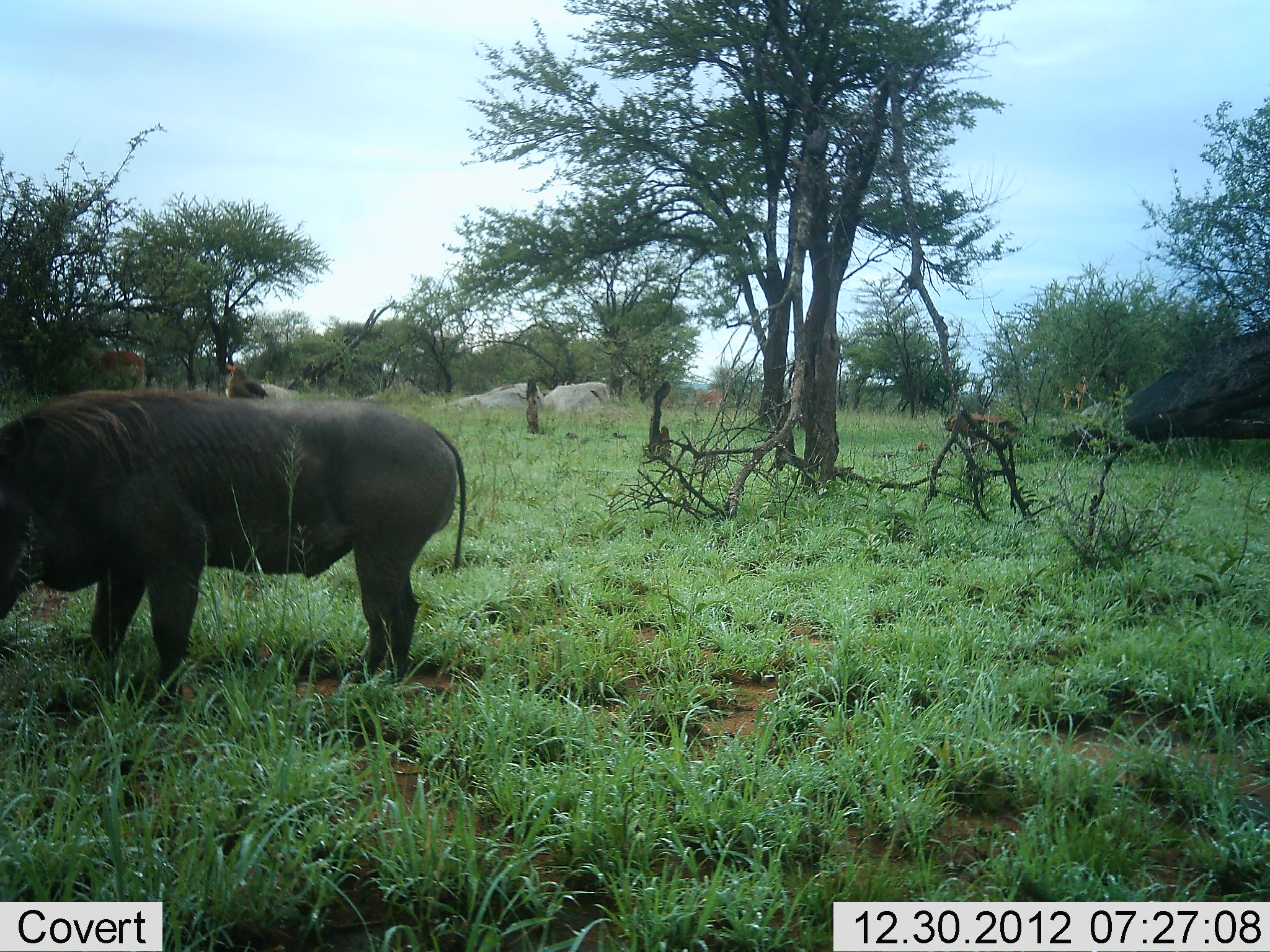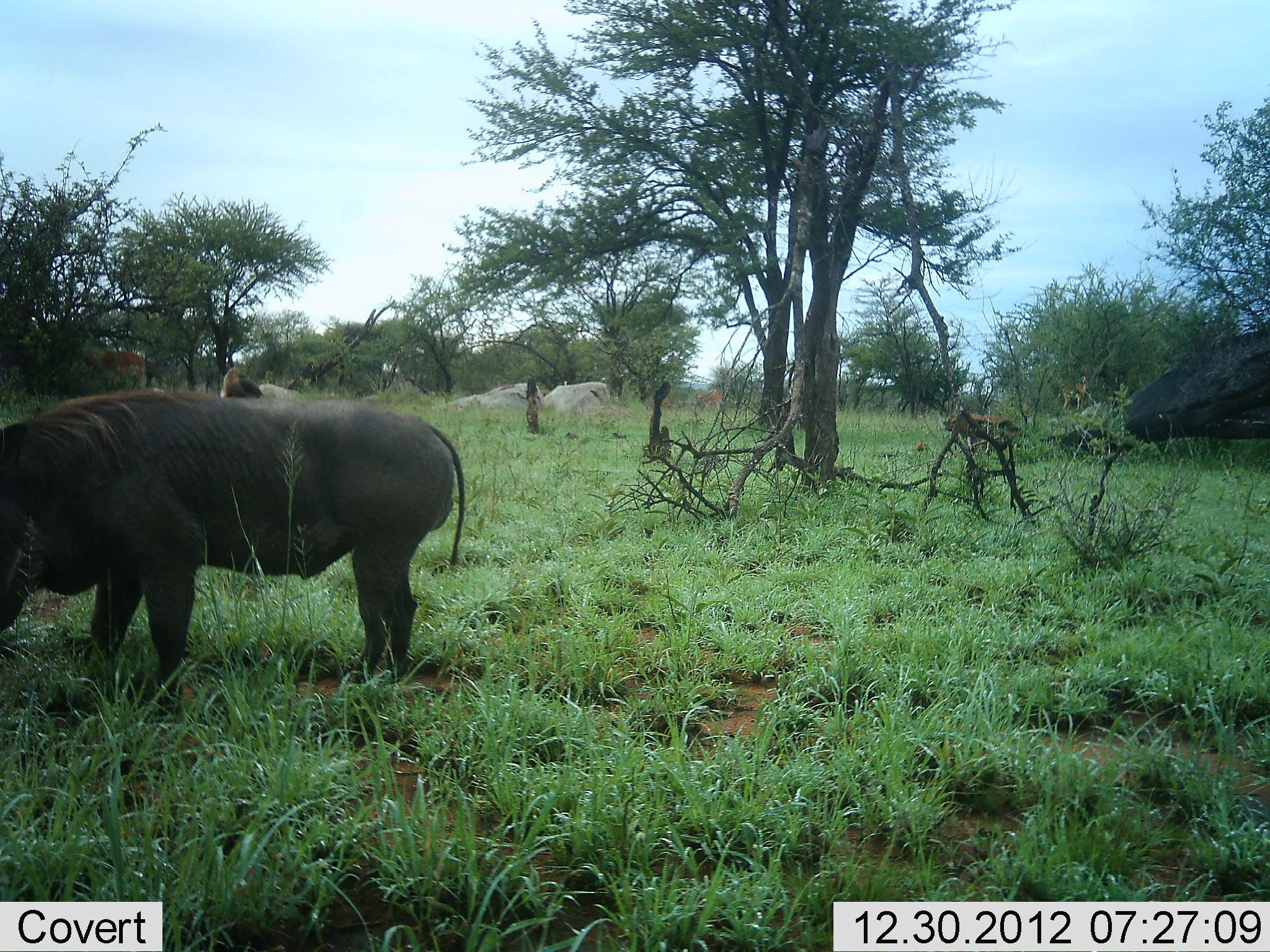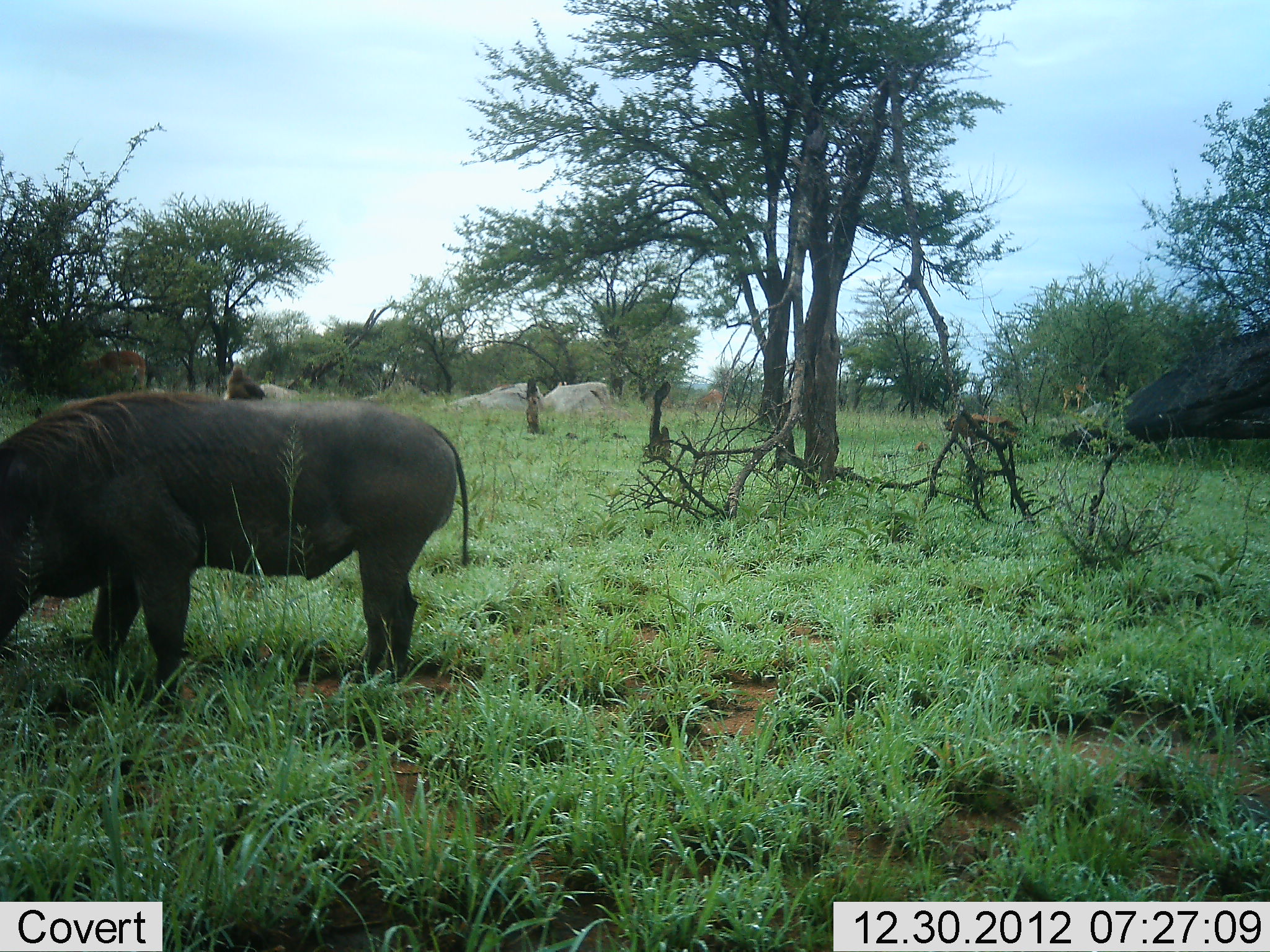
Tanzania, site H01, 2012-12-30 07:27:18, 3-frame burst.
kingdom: Animalia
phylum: Chordata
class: Aves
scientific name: Aves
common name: bird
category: otherbird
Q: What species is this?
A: Otherbird (bird) (Aves).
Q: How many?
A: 1.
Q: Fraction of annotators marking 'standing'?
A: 50%.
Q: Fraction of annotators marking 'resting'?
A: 50%.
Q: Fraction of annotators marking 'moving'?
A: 0%.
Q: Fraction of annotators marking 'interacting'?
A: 6%.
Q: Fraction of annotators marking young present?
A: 0%.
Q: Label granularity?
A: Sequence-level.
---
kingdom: Animalia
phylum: Chordata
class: Mammalia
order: Artiodactyla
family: Suidae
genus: Phacochoerus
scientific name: Phacochoerus africanus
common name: warthog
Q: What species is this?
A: Warthog (Phacochoerus africanus).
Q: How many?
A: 1.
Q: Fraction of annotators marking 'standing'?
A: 41%.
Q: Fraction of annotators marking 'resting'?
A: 0%.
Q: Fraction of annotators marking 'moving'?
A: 0%.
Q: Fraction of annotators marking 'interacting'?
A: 0%.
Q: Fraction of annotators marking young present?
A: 0%.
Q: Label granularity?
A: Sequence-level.